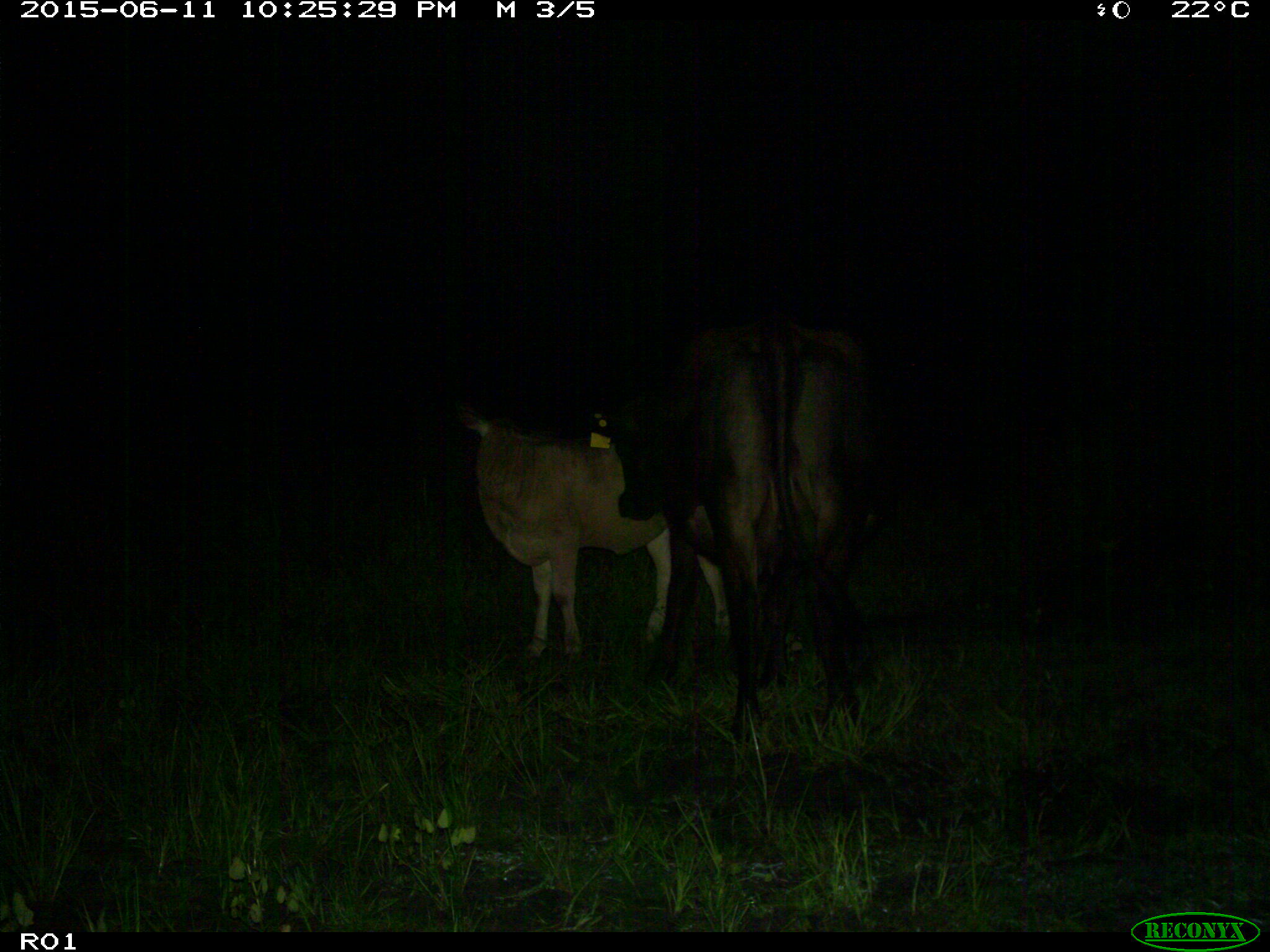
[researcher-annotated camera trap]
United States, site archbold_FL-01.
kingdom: Animalia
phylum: Chordata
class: Mammalia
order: Artiodactyla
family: Bovidae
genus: Bos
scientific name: Bos taurus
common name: domestic cow